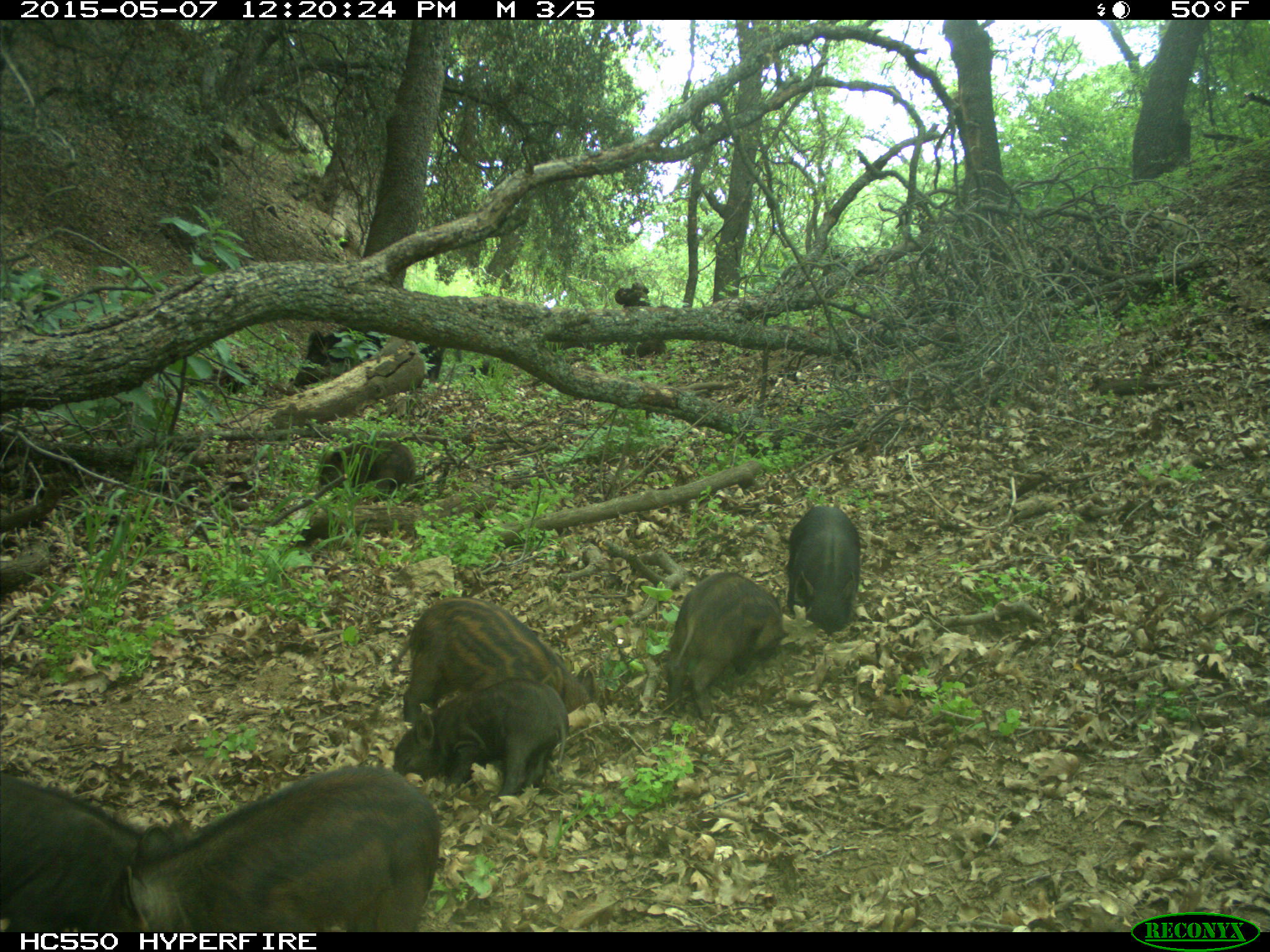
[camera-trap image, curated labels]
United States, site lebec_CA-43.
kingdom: Animalia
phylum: Chordata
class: Mammalia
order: Artiodactyla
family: Suidae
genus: Sus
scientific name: Sus scrofa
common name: wild boar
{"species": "Sus scrofa (wild boar)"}